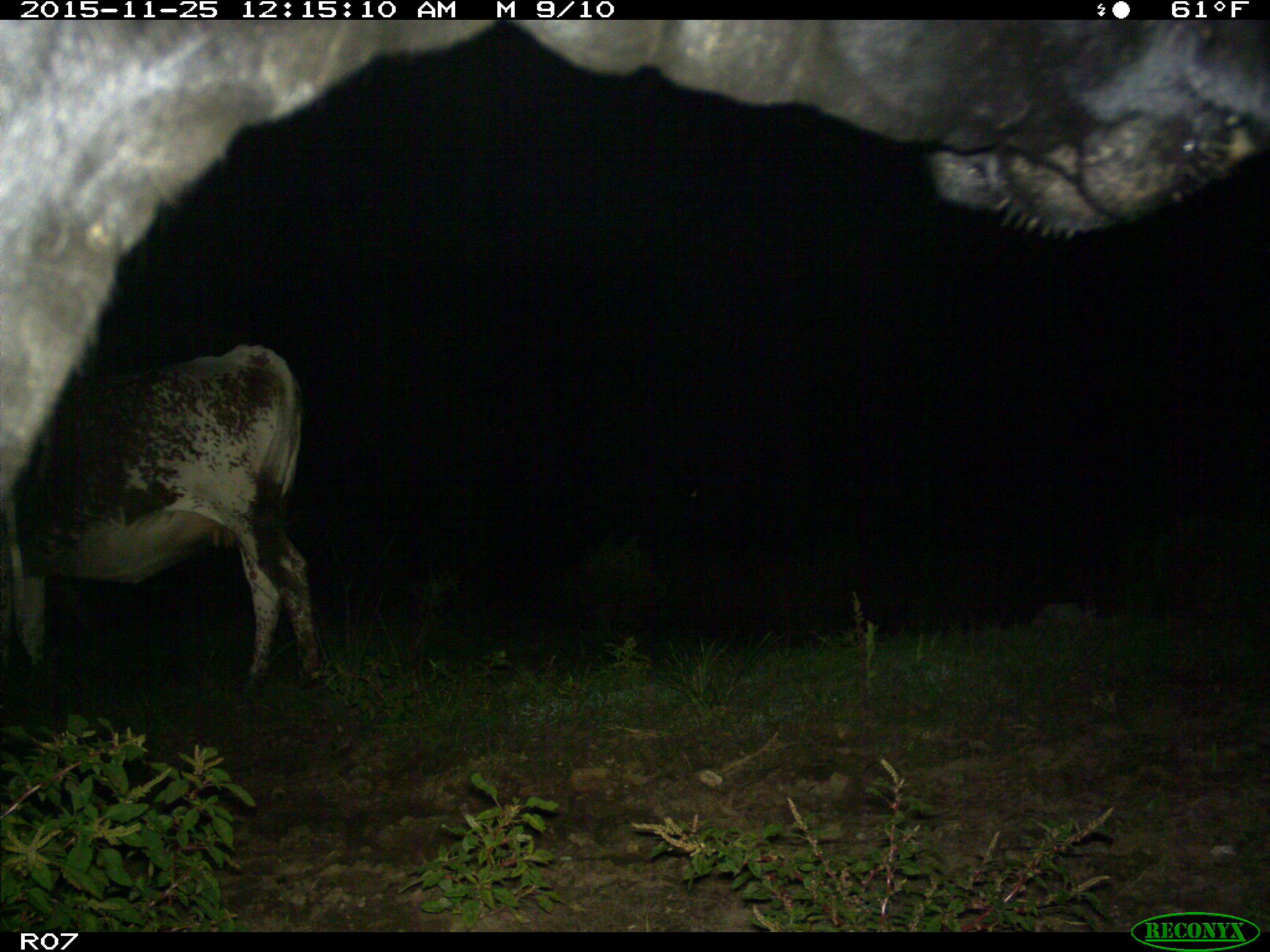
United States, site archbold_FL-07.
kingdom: Animalia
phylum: Chordata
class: Mammalia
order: Artiodactyla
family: Bovidae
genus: Bos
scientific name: Bos taurus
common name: domestic cow